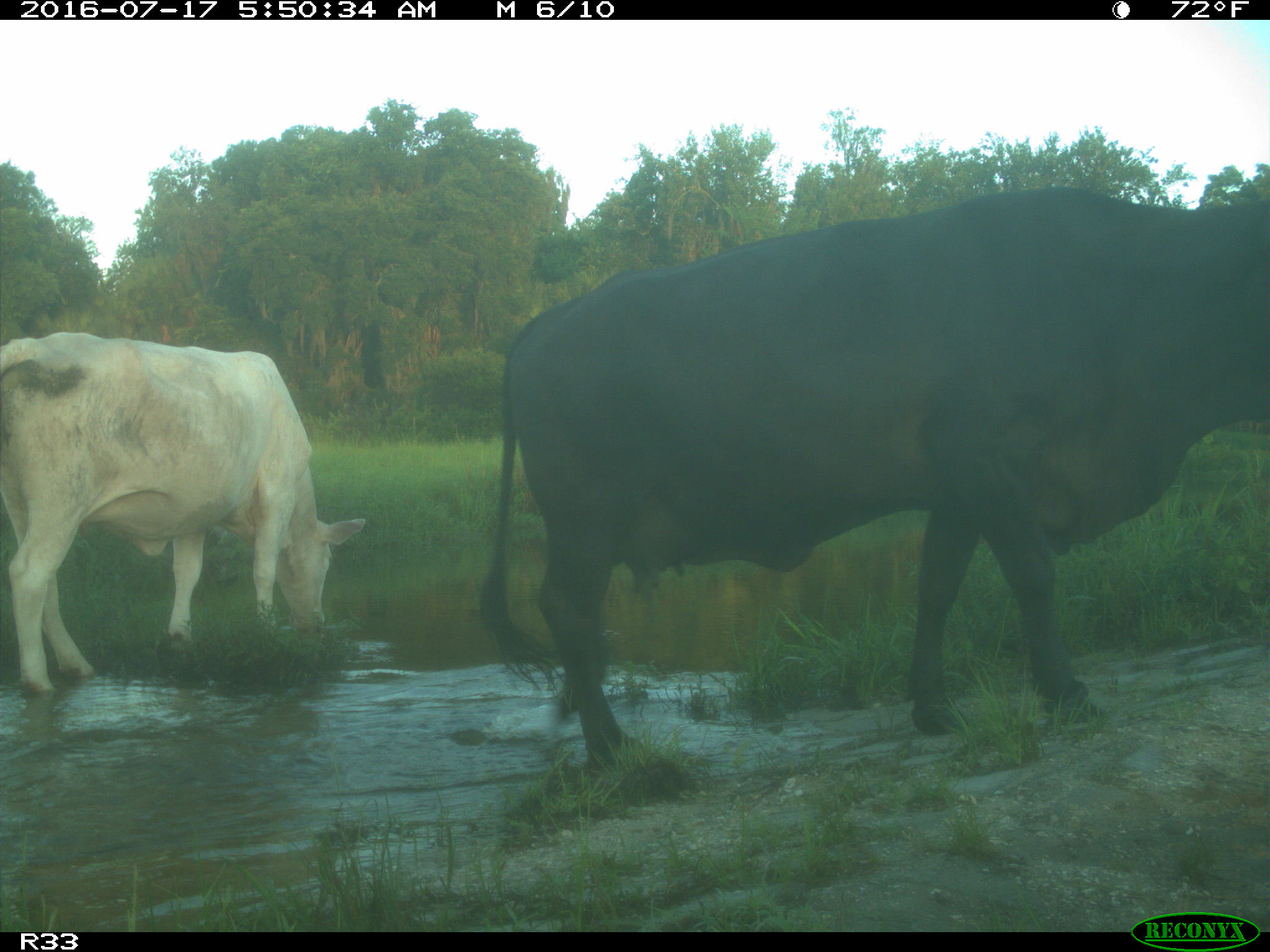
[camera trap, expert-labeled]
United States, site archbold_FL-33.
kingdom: Animalia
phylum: Chordata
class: Mammalia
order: Artiodactyla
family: Bovidae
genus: Bos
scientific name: Bos taurus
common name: domestic cow